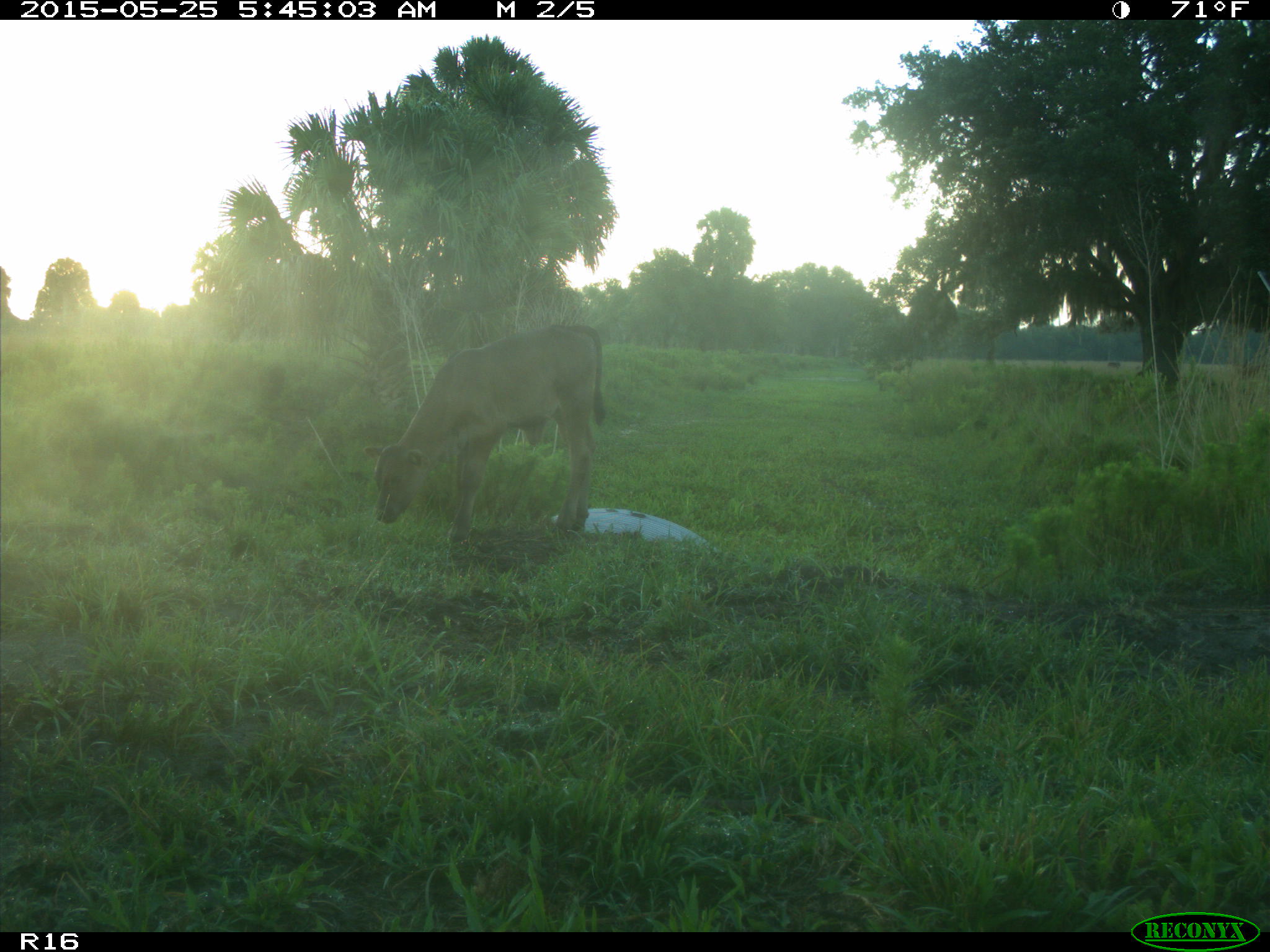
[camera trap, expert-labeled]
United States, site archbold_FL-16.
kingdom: Animalia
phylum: Chordata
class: Mammalia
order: Artiodactyla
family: Bovidae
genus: Bos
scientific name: Bos taurus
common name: domestic cow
Bos taurus (domestic cow).